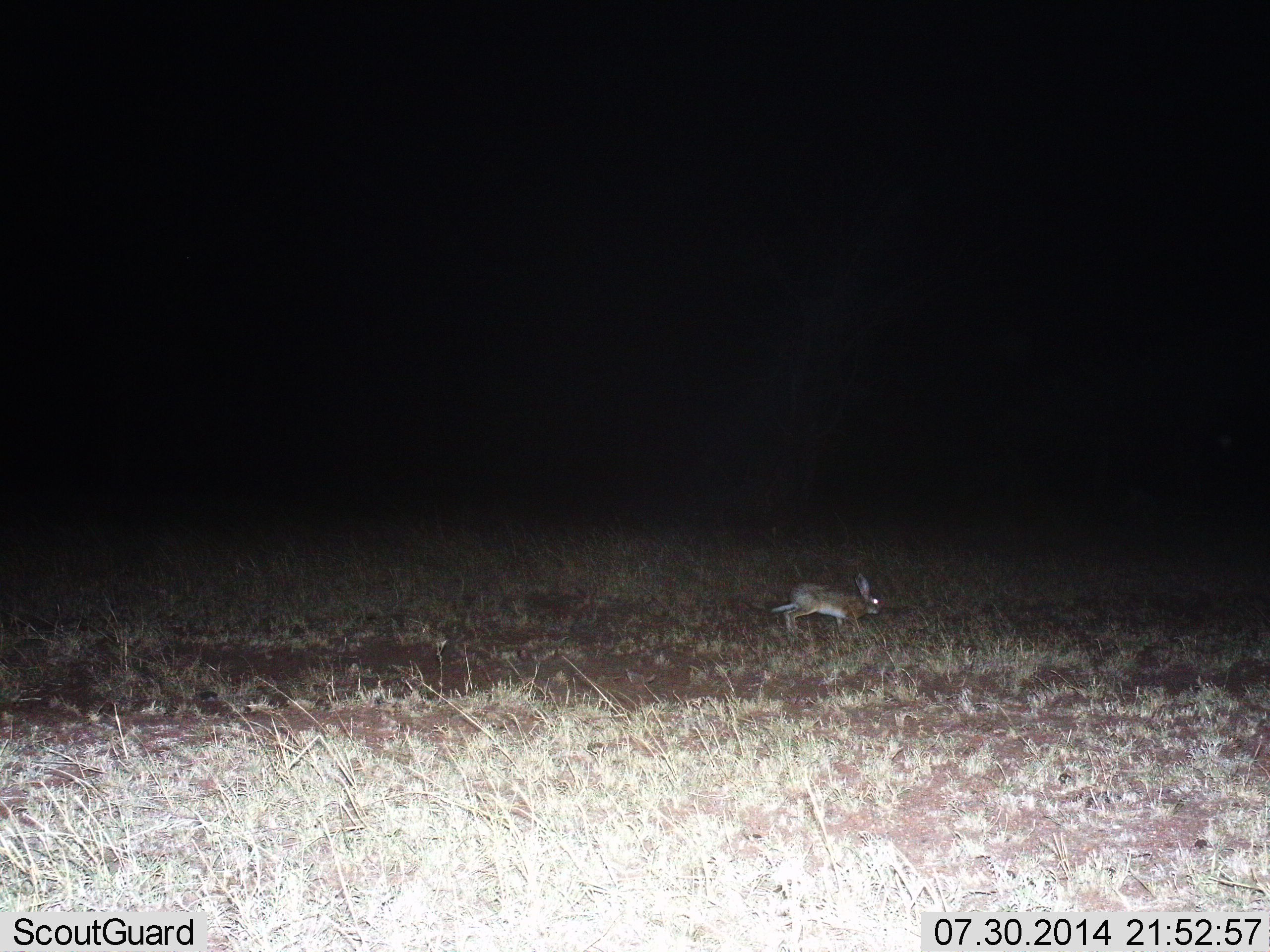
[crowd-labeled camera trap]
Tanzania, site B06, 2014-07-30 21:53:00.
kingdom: Animalia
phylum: Chordata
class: Mammalia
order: Lagomorpha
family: Leporidae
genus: Lepus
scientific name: Lepus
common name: hare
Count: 1.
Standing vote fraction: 0%.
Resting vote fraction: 0%.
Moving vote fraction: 100%.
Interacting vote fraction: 0%.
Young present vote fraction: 0%.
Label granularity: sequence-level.